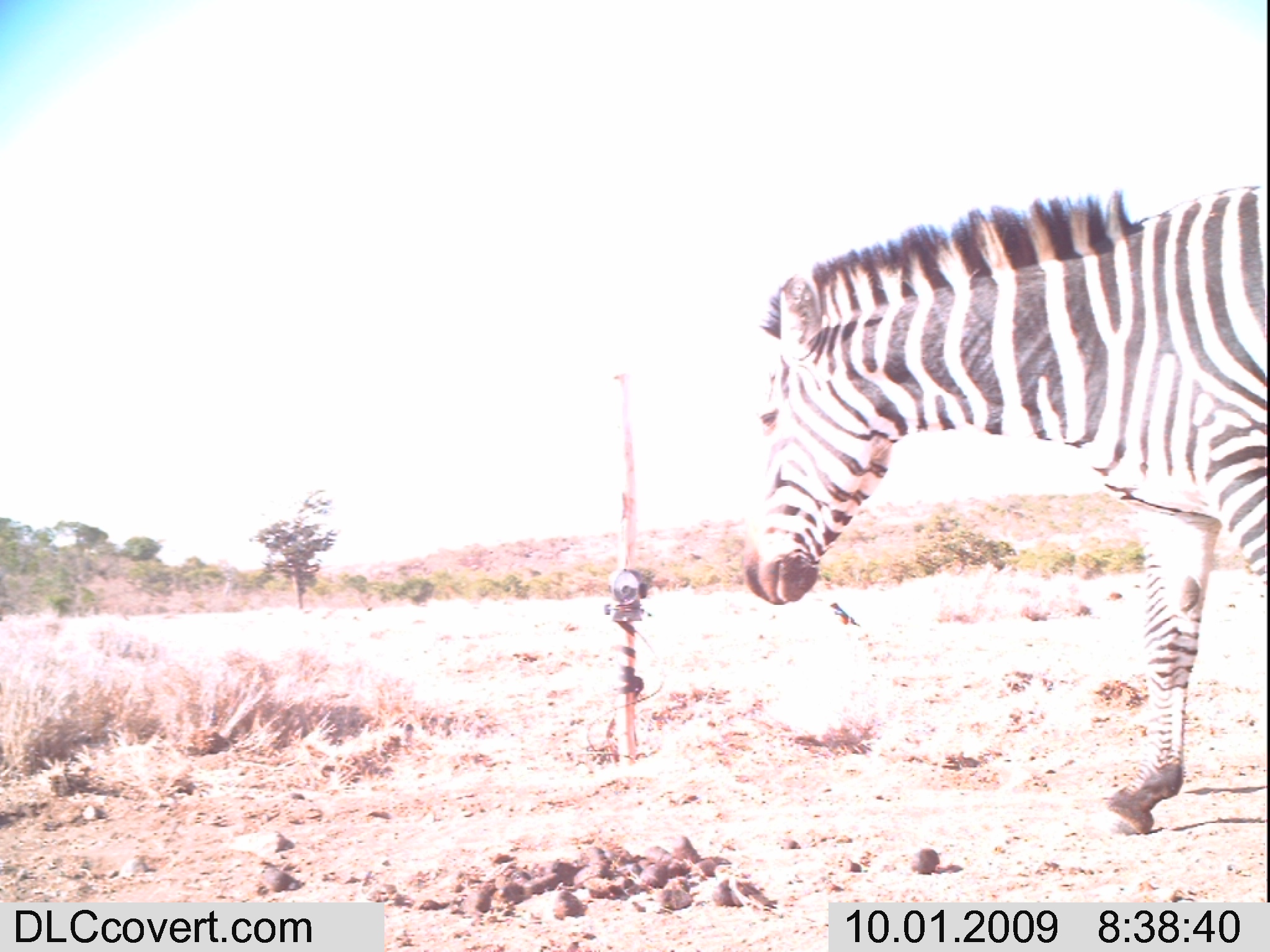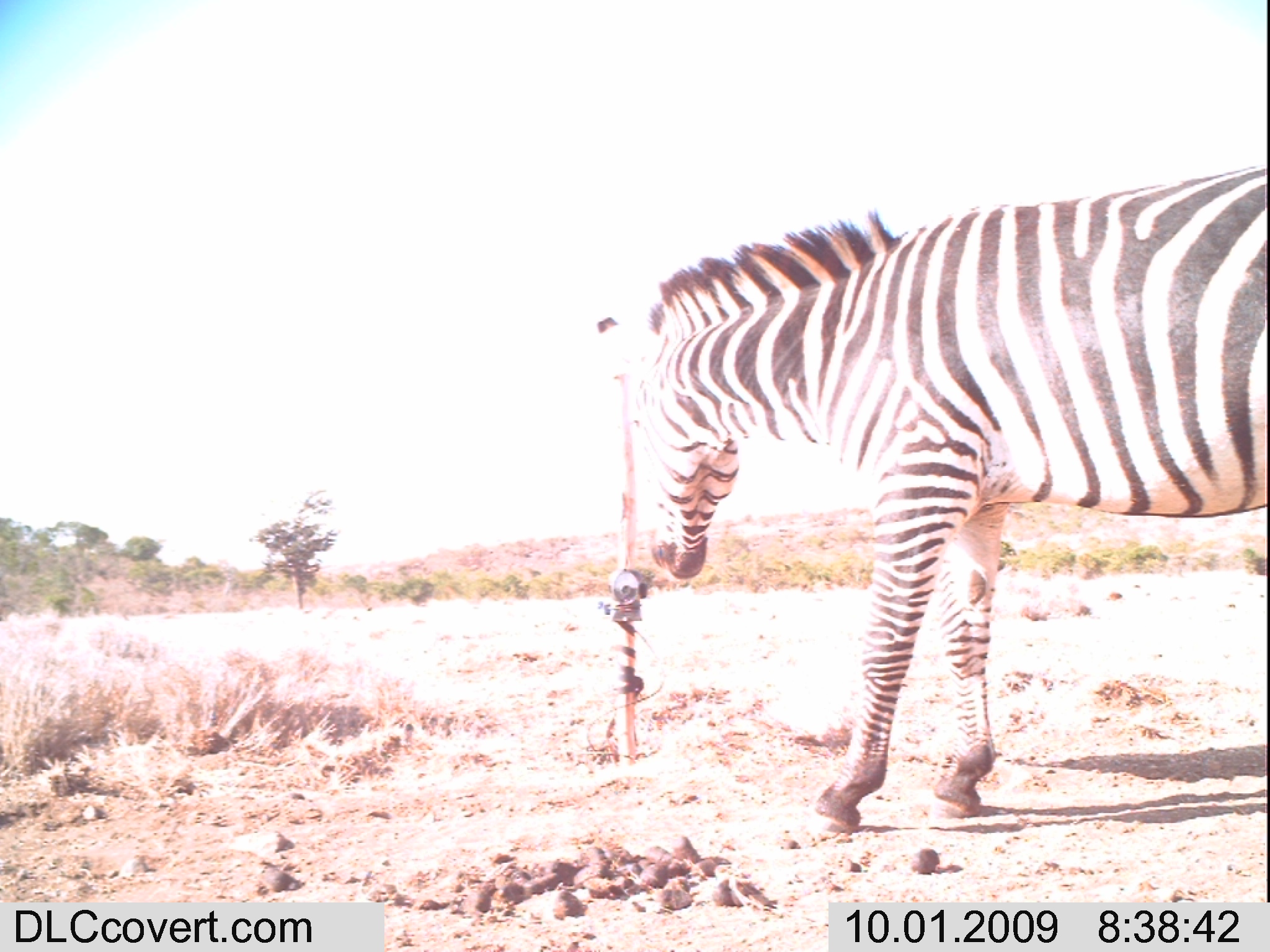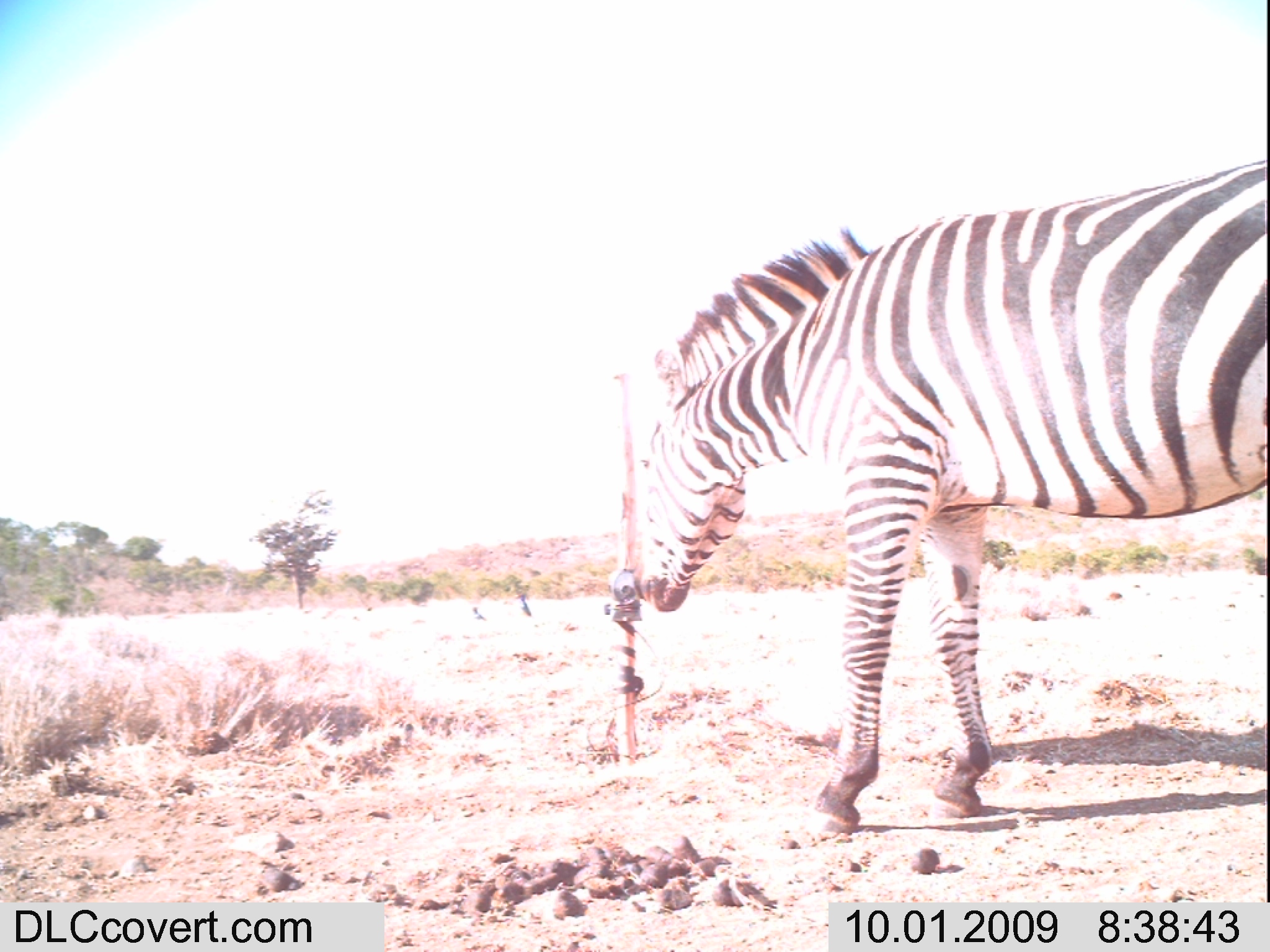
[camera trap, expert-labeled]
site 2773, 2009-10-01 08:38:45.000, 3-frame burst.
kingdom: Animalia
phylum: Chordata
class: Mammalia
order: Perissodactyla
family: Equidae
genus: Equus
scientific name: Equus quagga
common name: plains zebra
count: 1